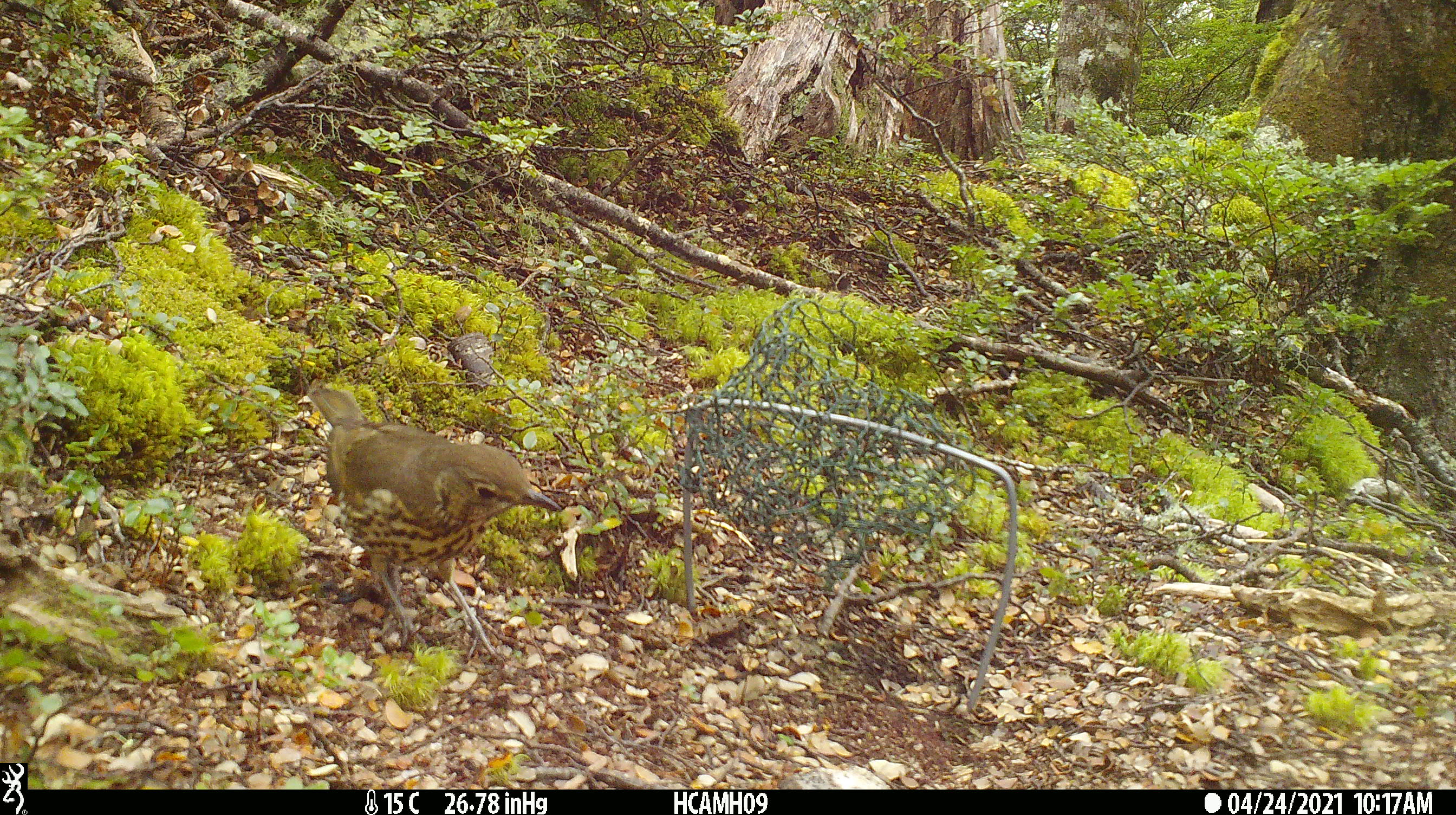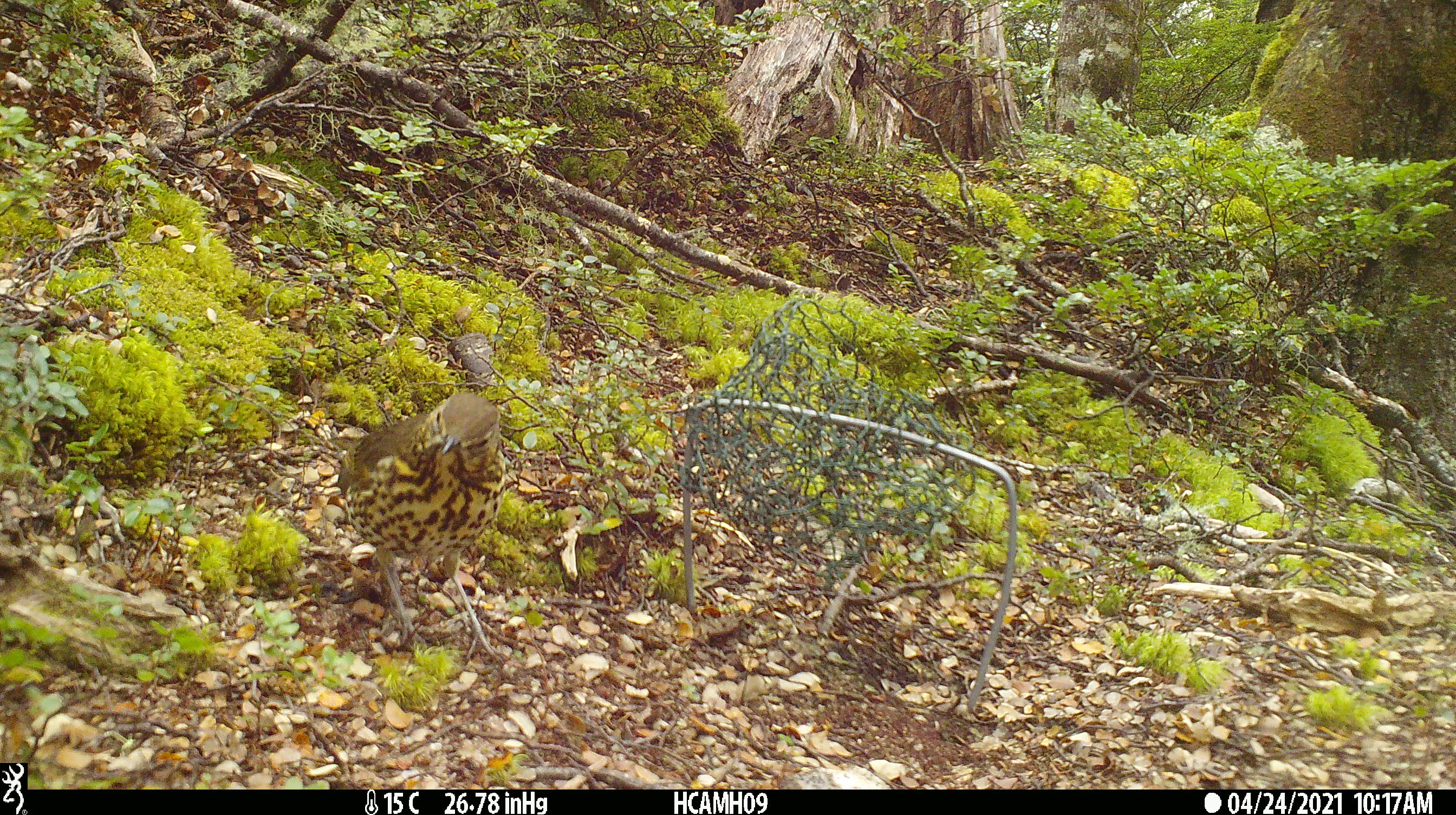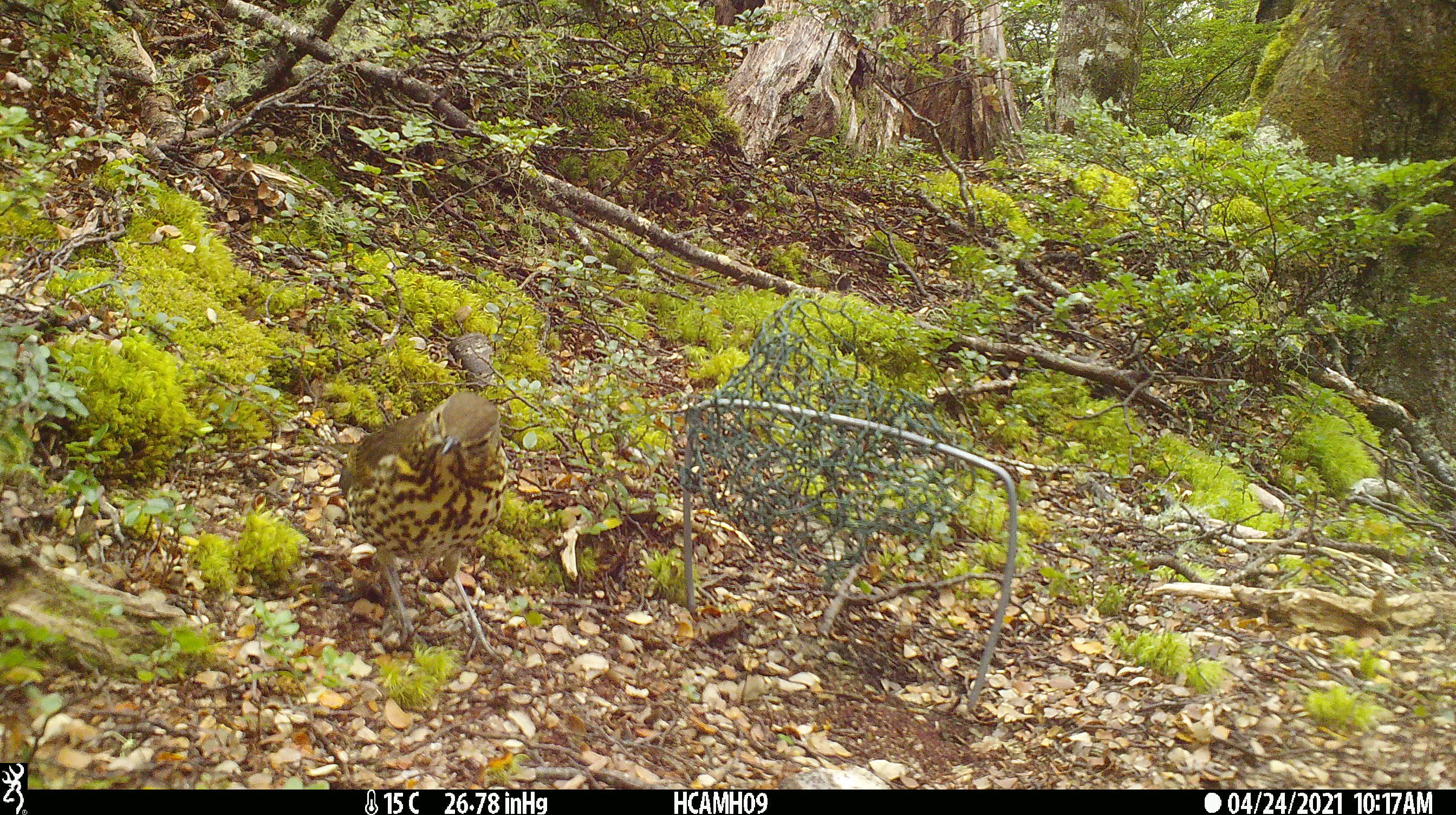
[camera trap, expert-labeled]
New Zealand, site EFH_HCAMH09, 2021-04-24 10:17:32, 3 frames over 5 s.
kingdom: Animalia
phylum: Chordata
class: Aves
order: Passeriformes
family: Turdidae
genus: Turdus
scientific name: Turdus philomelos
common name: song thrush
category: thrush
Thrush (song thrush) (Turdus philomelos).